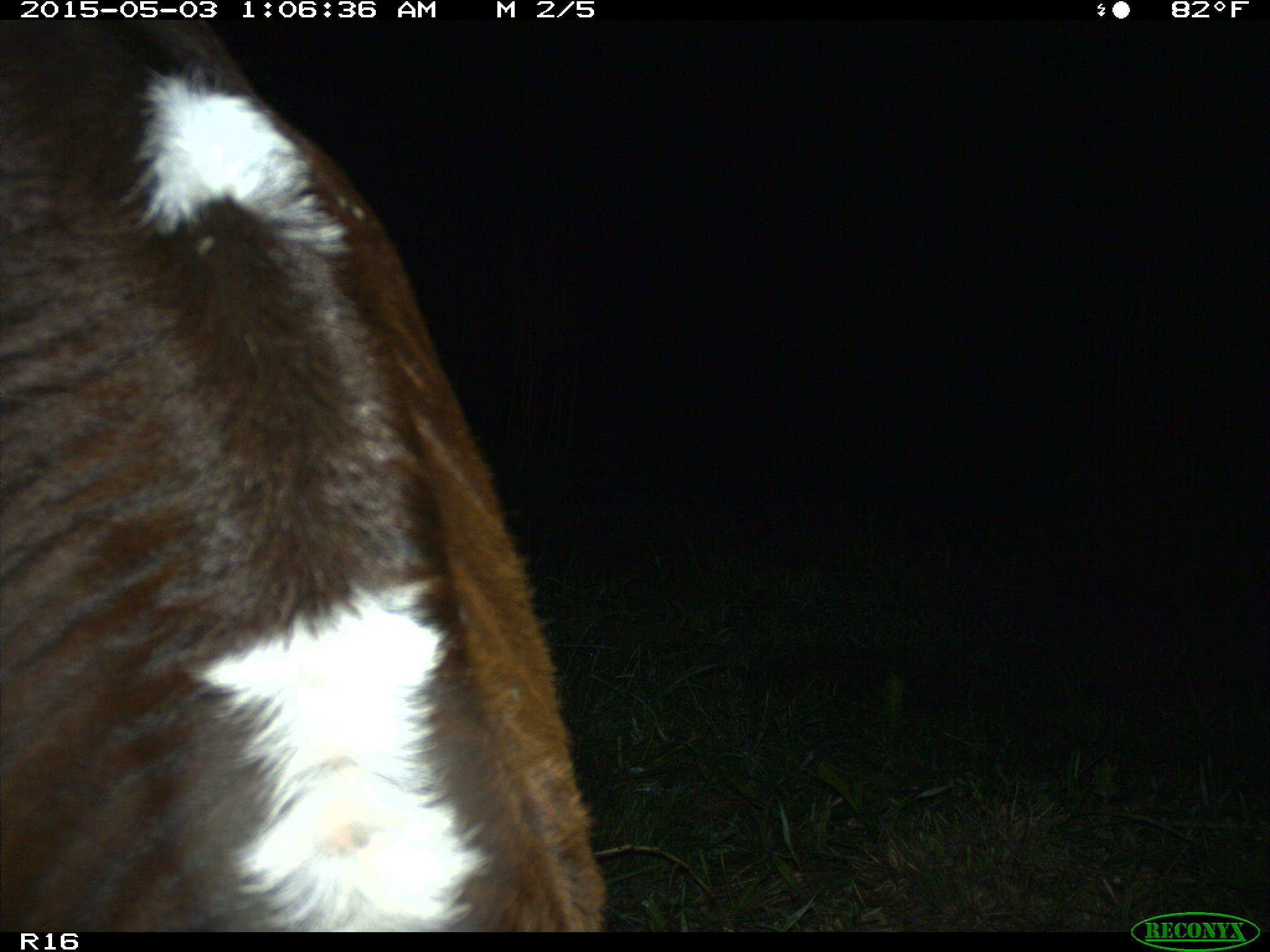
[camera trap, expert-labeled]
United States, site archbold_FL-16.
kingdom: Animalia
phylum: Chordata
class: Mammalia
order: Artiodactyla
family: Bovidae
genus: Bos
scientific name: Bos taurus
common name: domestic cow